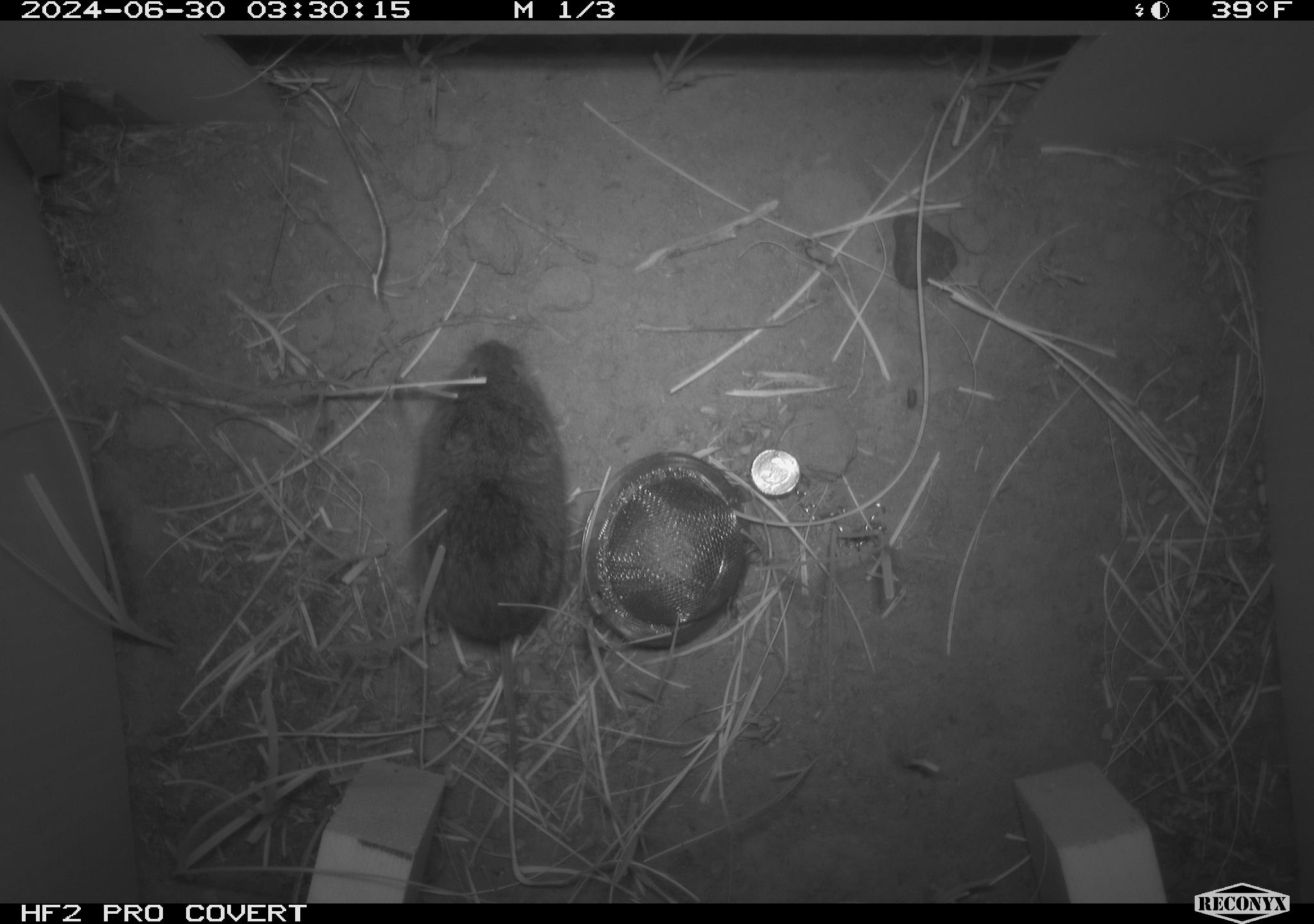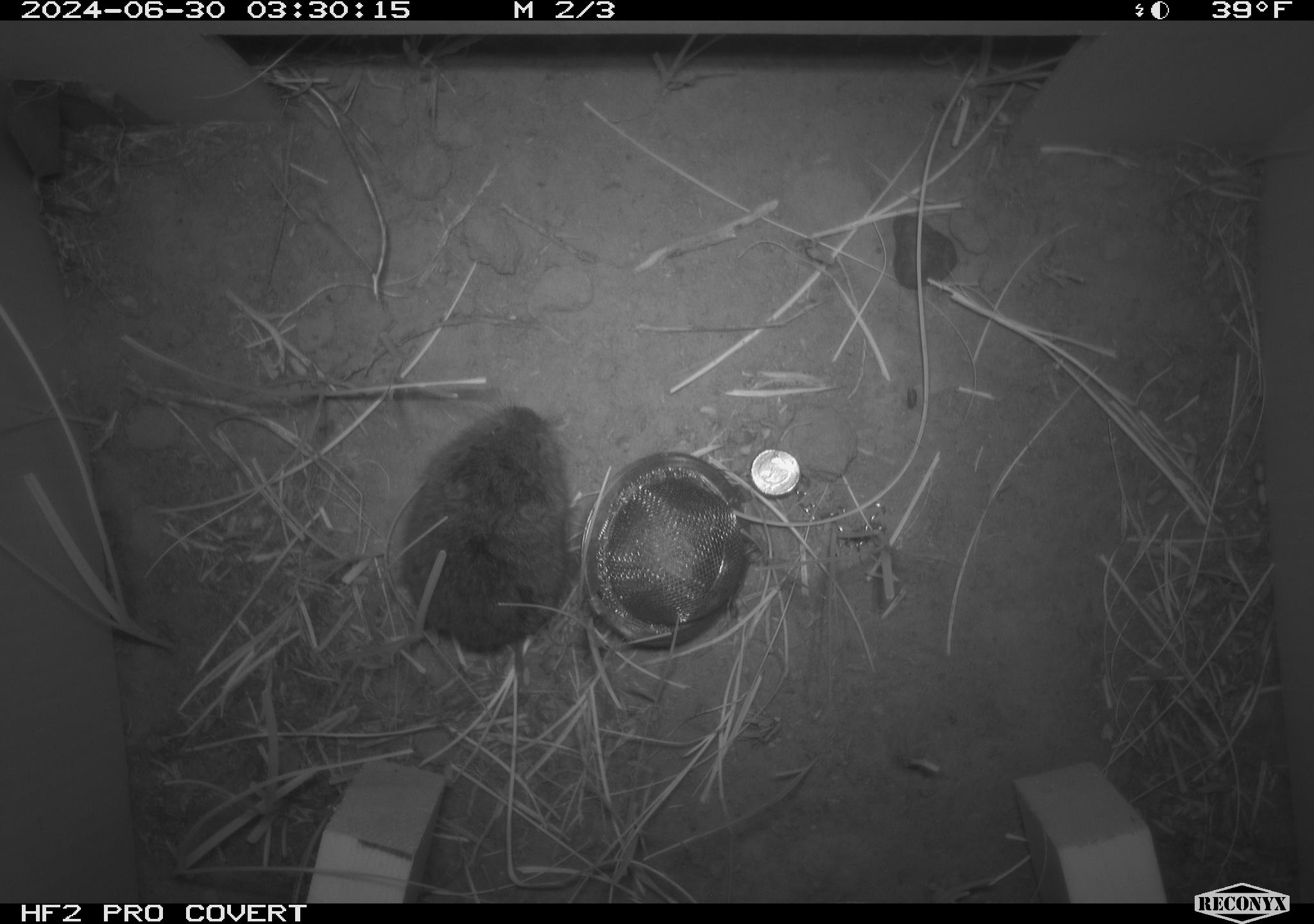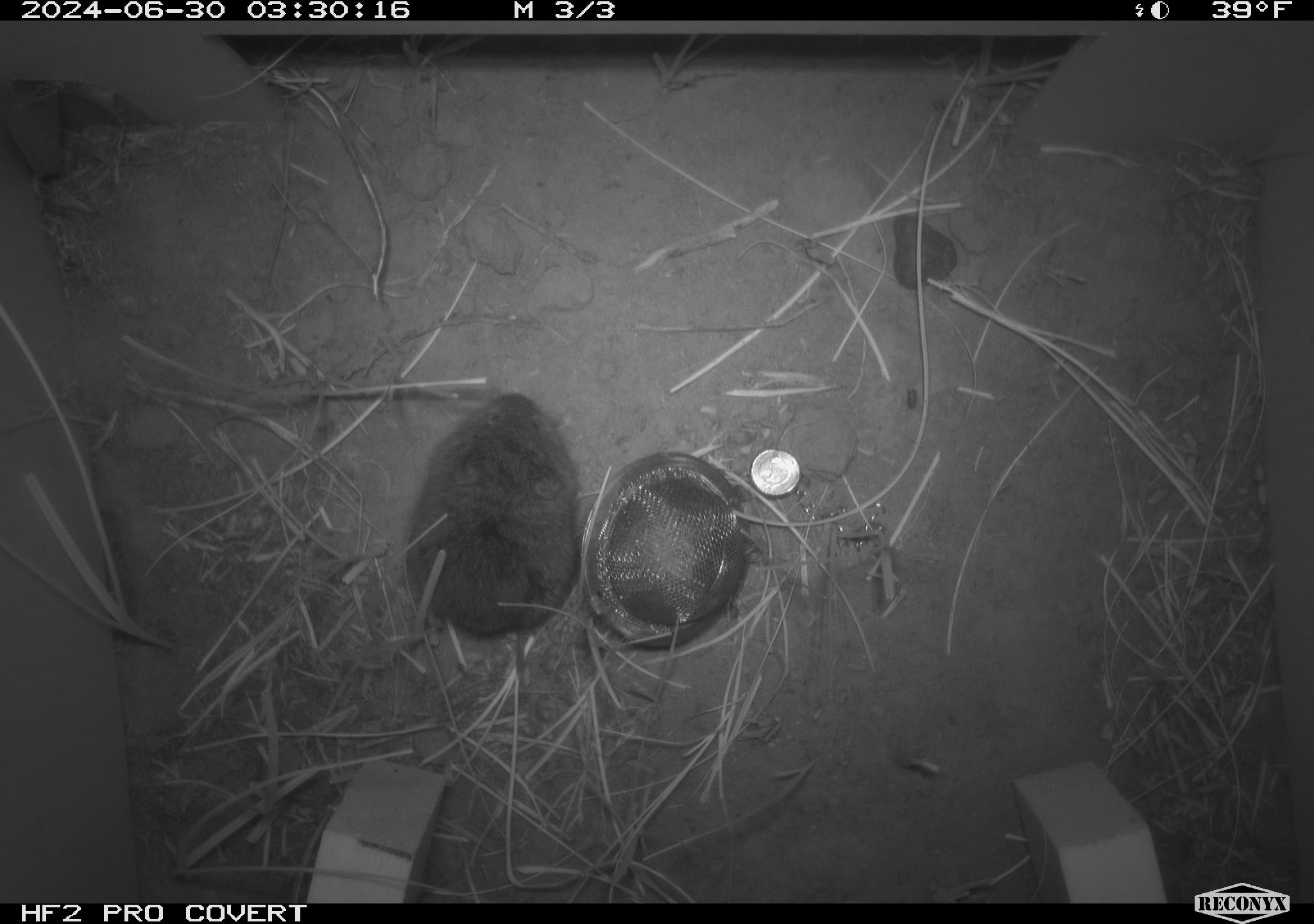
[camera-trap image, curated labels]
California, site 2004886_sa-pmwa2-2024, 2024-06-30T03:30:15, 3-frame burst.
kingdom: Animalia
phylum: Chordata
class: Mammalia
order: Rodentia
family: Cricetidae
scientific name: Arvicolinae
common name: voles, lemmings, and muskrats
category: arvicolinae subfamily